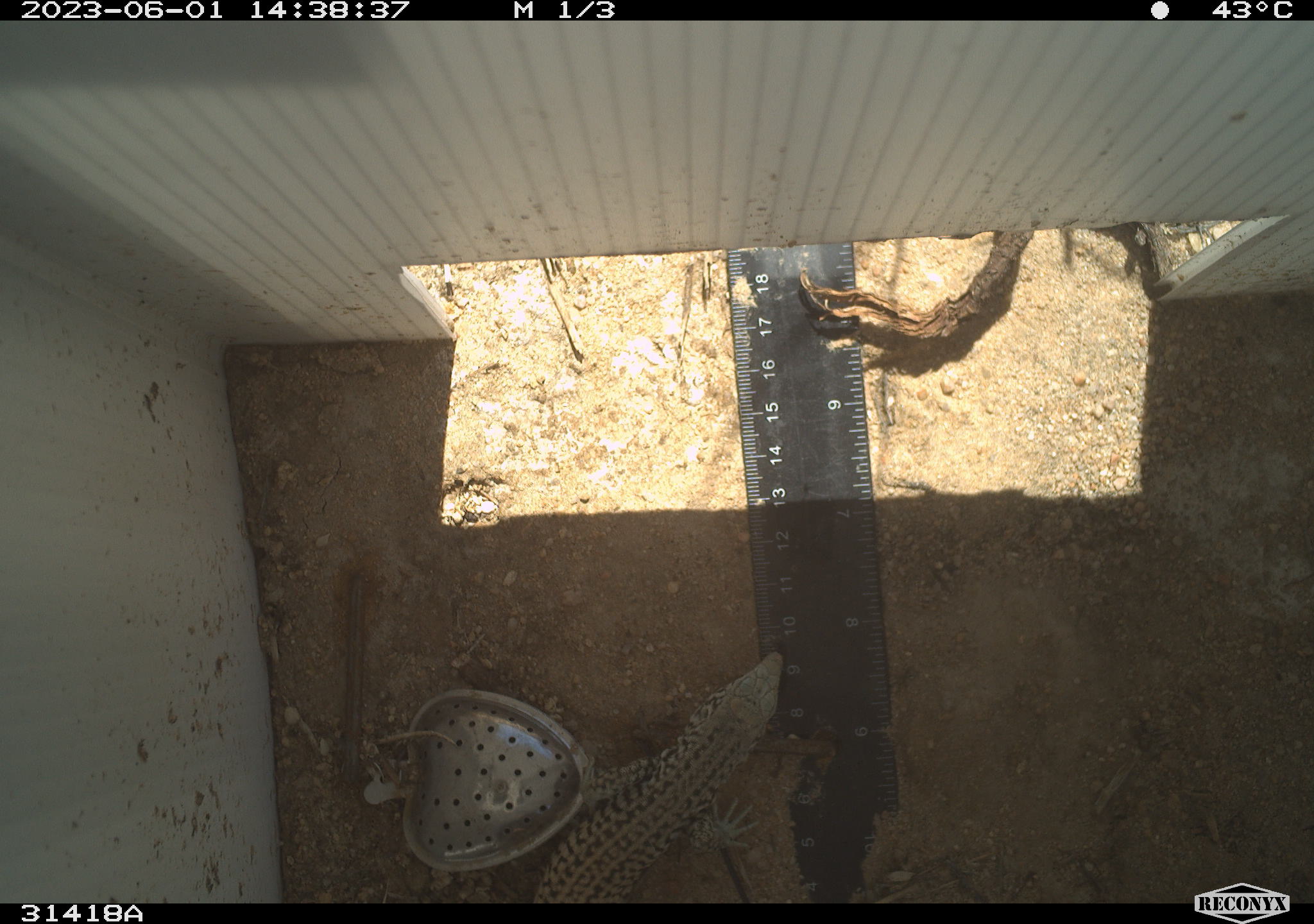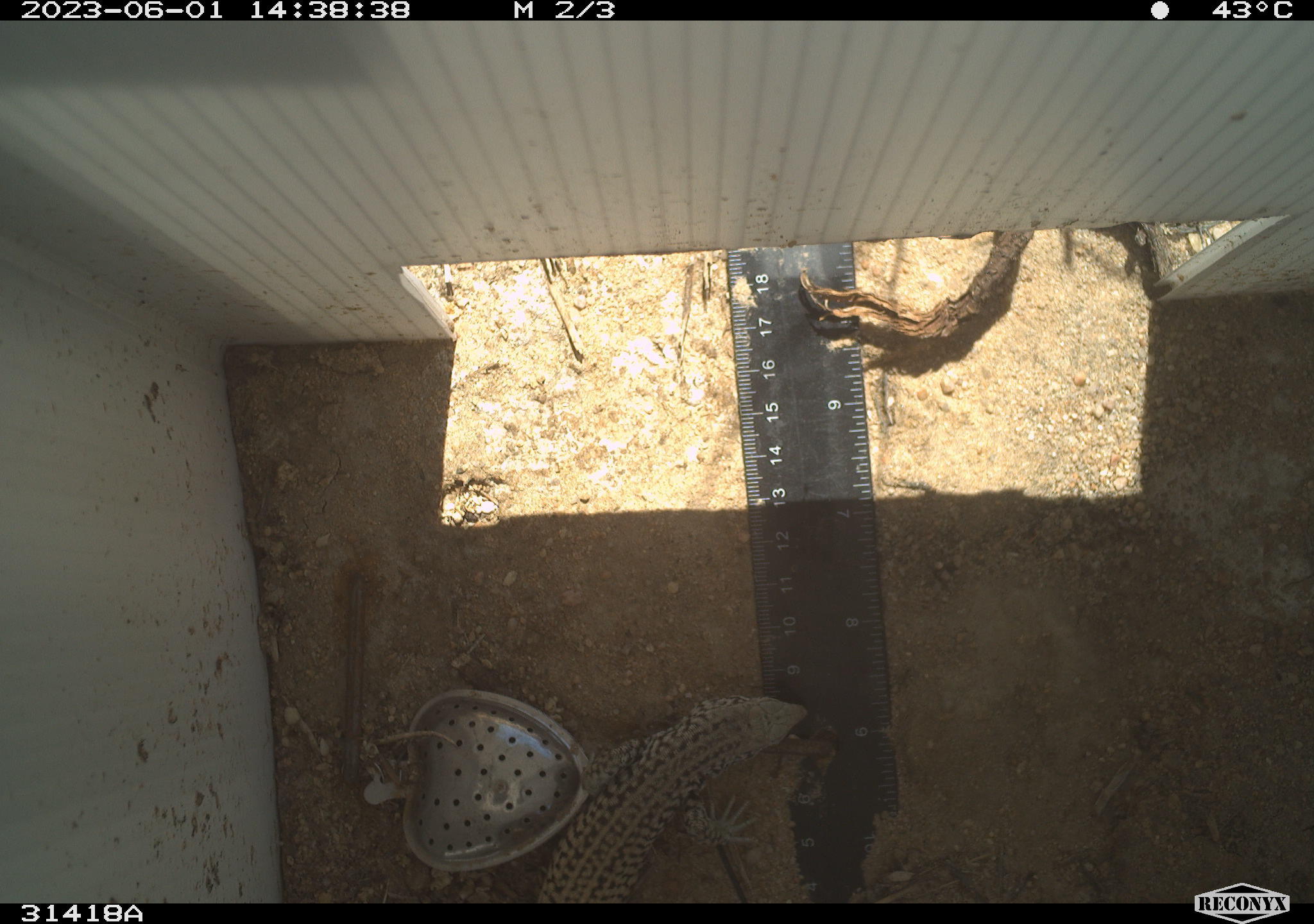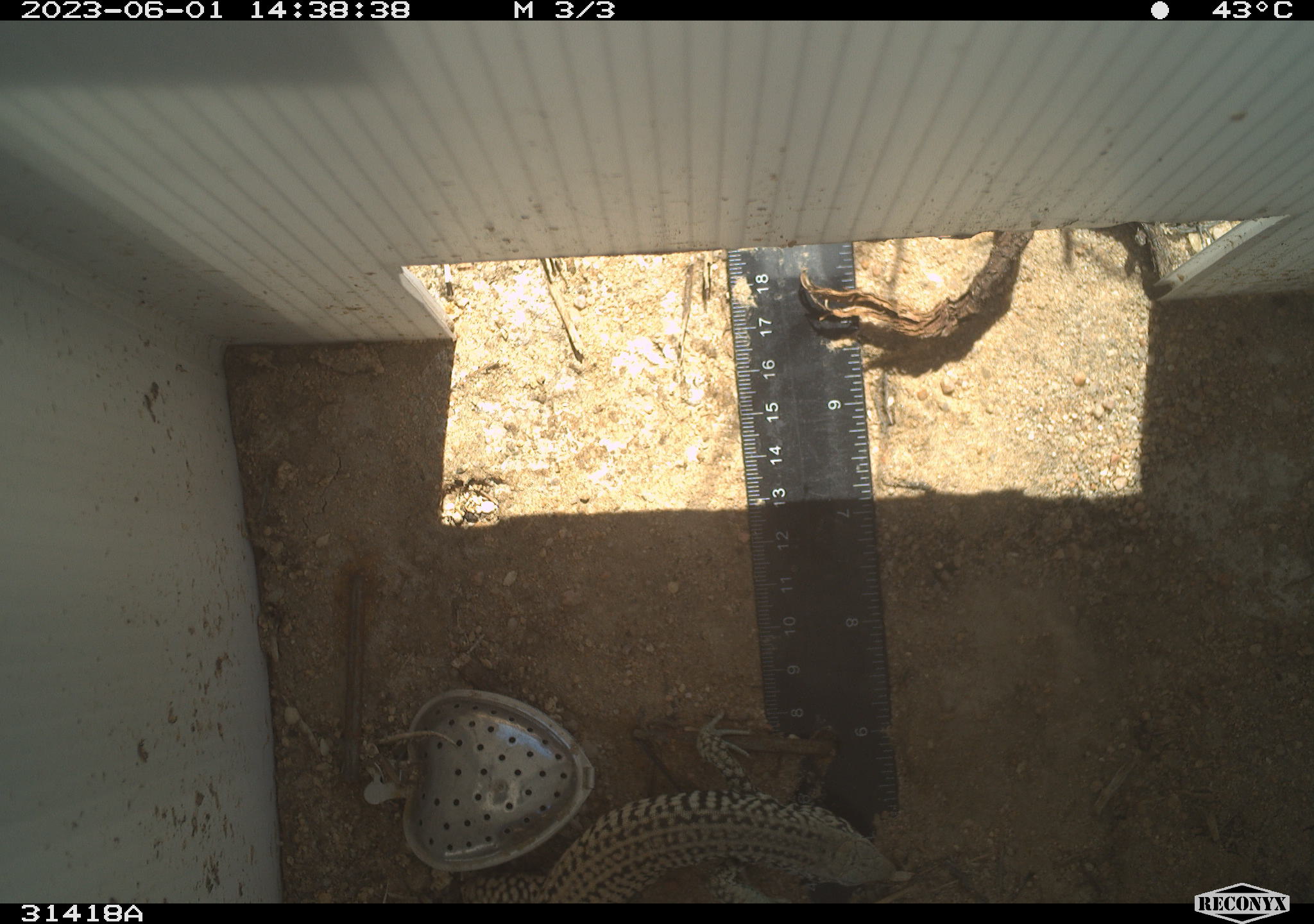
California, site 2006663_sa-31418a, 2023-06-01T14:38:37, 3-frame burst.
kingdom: Animalia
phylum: Chordata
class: Reptilia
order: Squamata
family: Teiidae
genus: Aspidoscelis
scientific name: Aspidoscelis tigris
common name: western whiptail